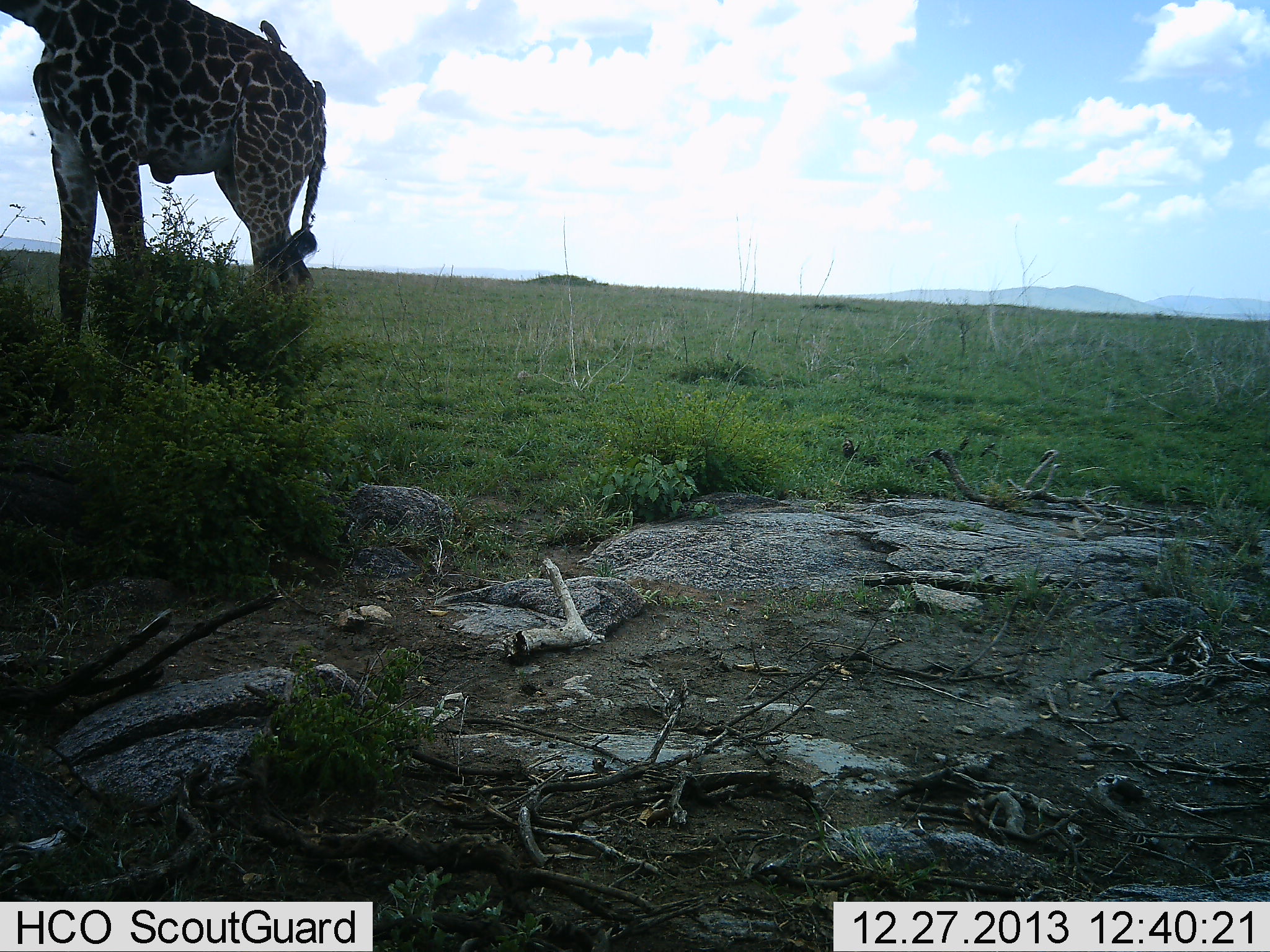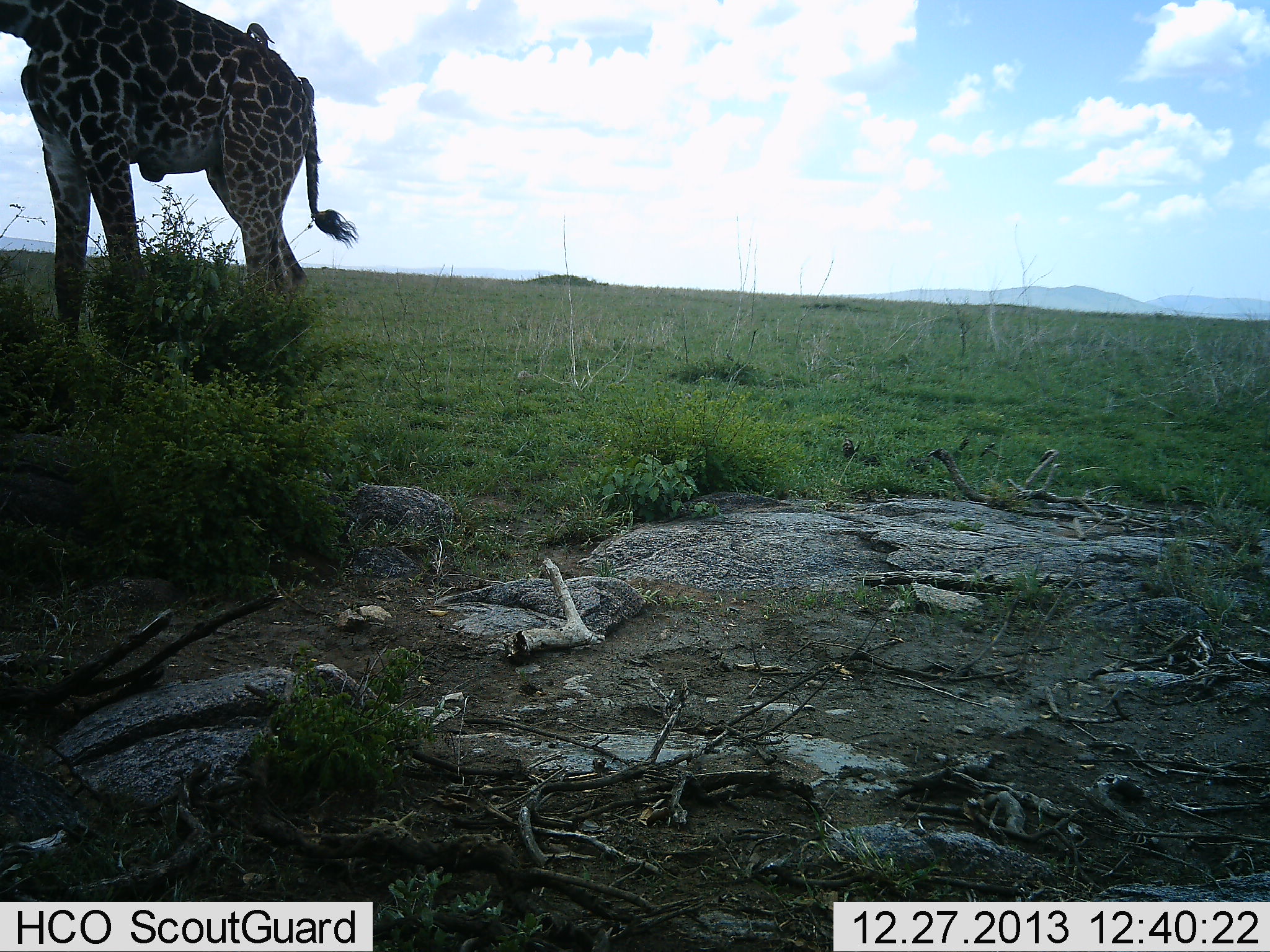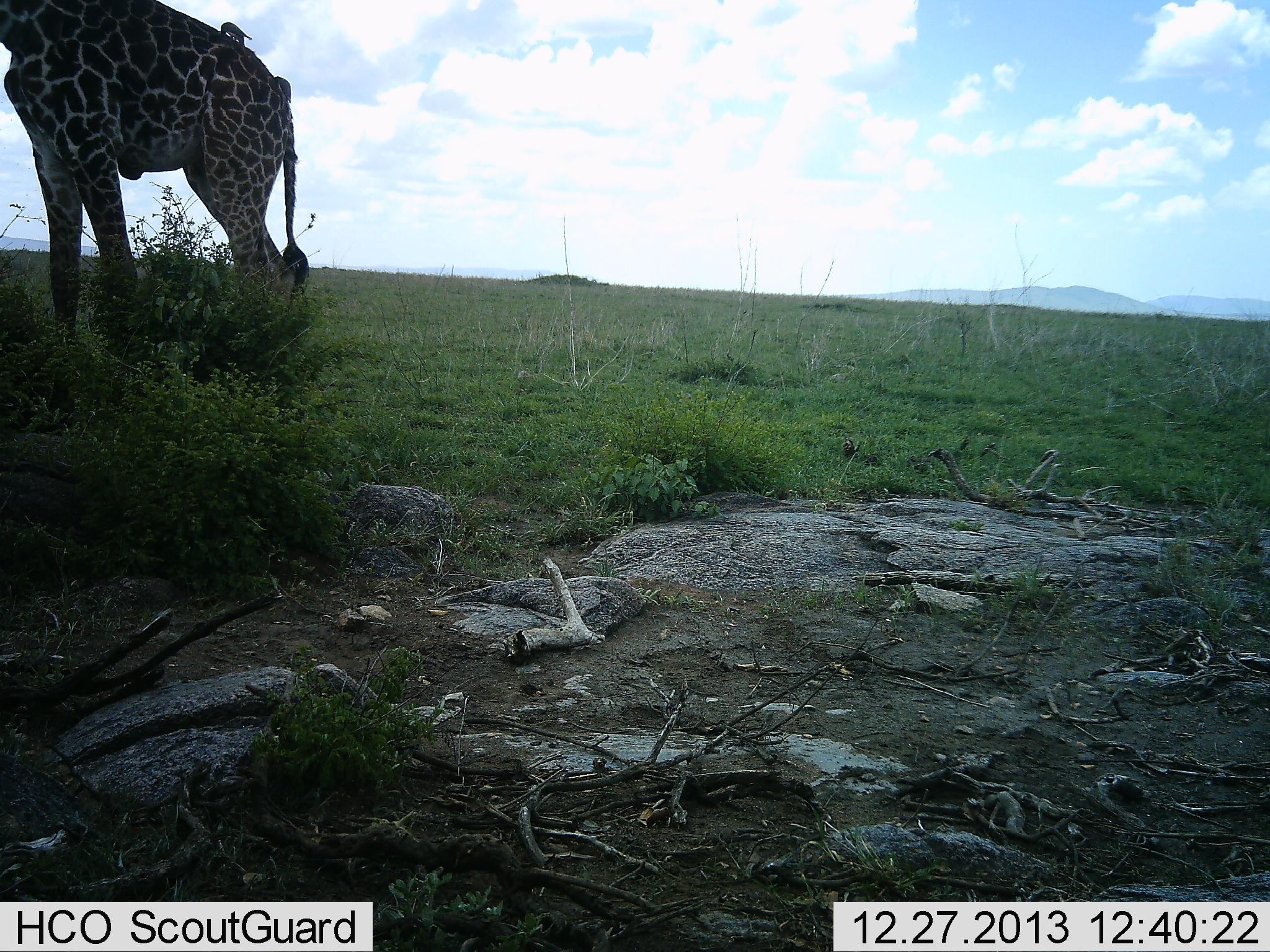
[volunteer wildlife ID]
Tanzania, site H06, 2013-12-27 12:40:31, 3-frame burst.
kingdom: Animalia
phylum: Chordata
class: Mammalia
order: Artiodactyla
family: Giraffidae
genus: Giraffa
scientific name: Giraffa camelopardalis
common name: giraffe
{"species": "giraffe (Giraffa camelopardalis)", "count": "1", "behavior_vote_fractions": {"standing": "67%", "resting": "6%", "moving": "22%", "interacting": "0%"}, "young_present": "0%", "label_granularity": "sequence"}